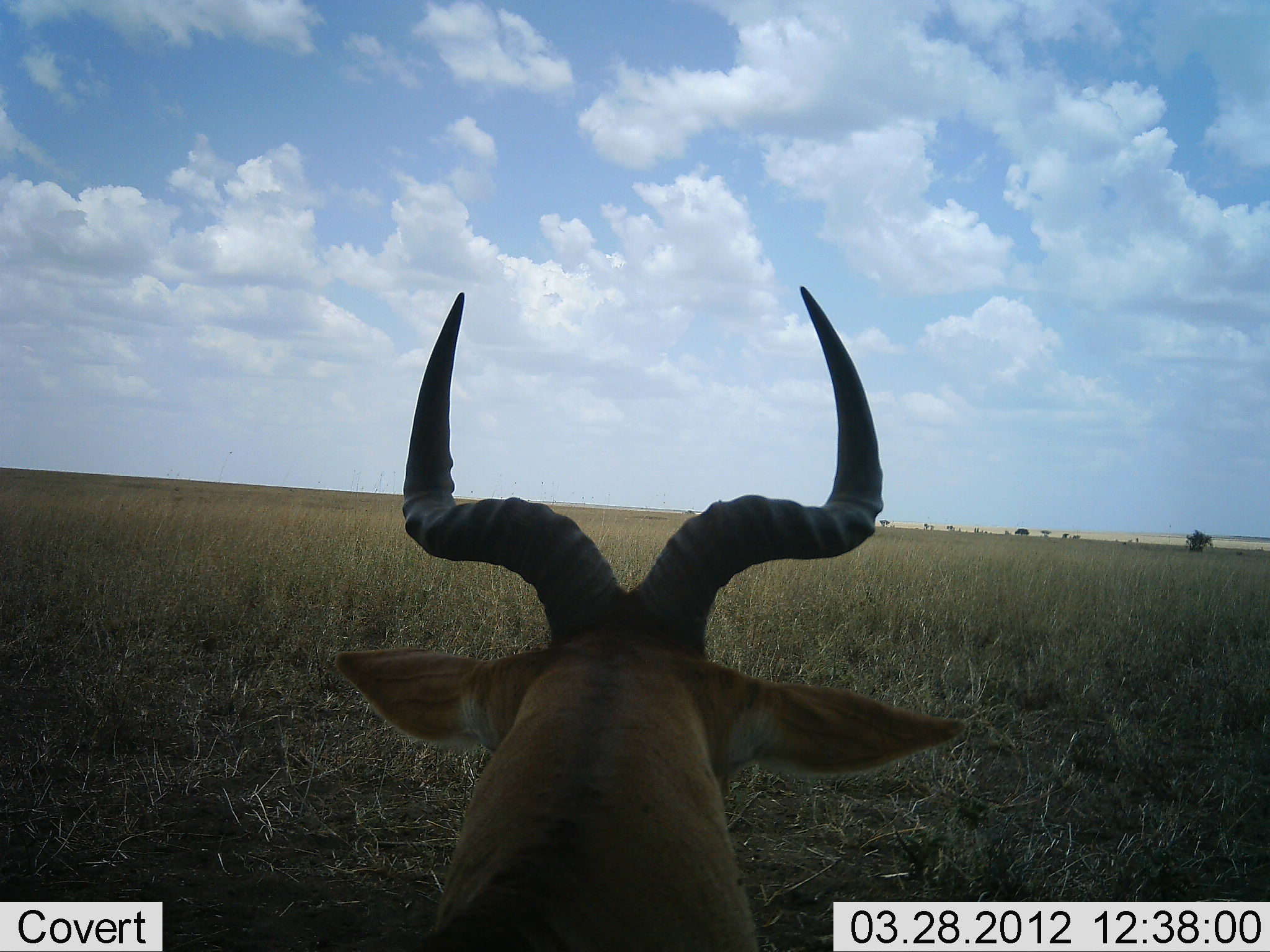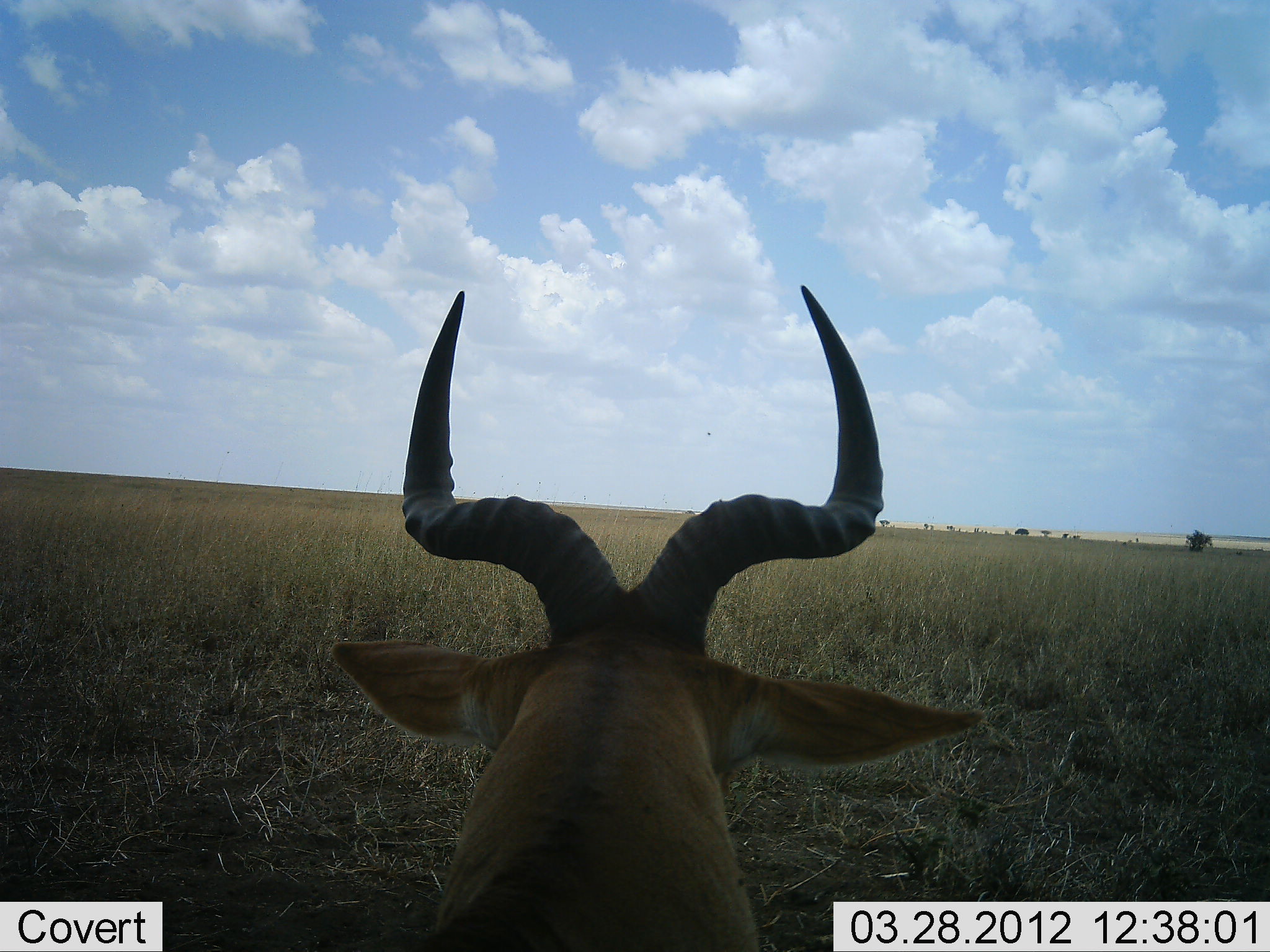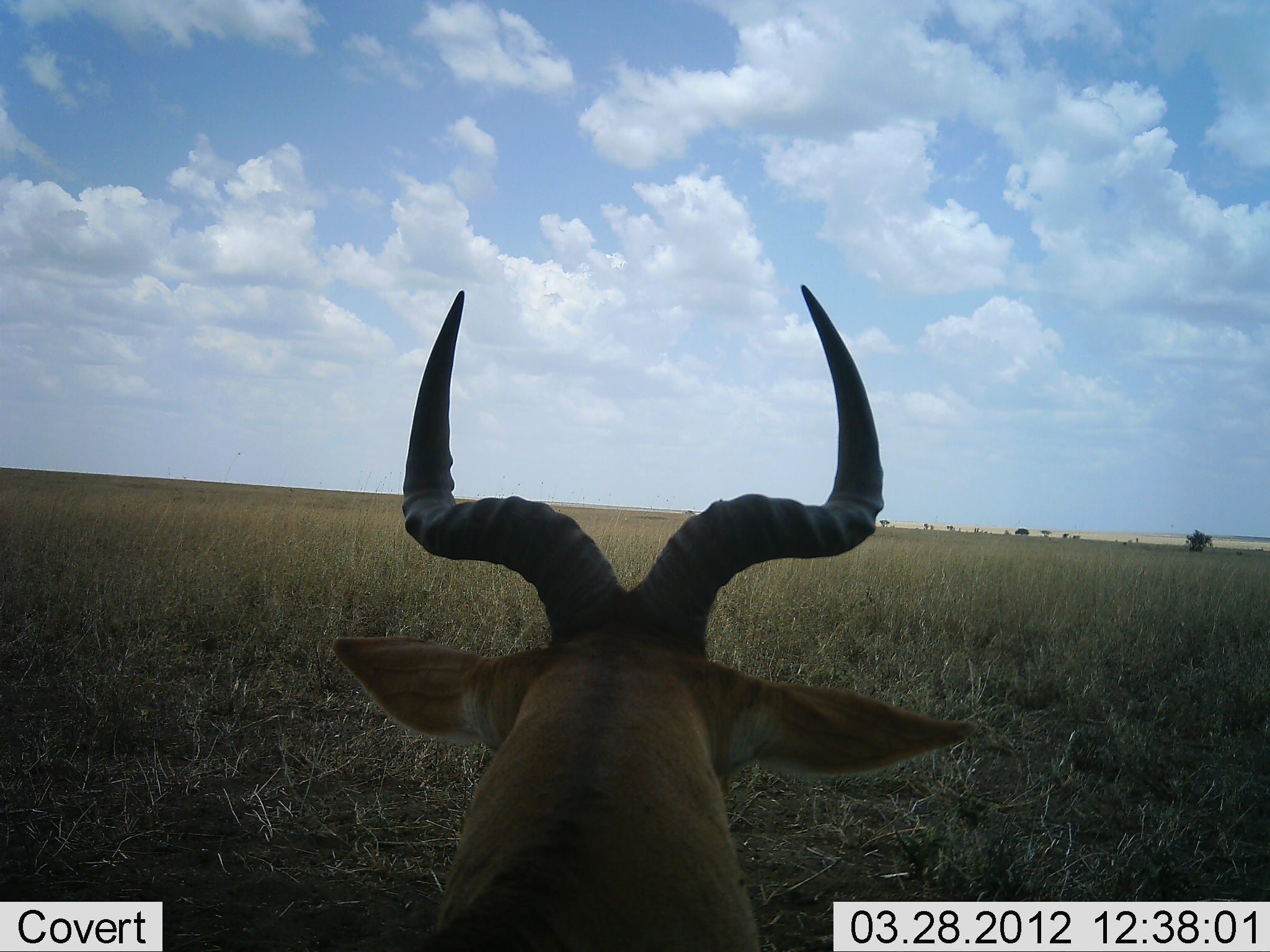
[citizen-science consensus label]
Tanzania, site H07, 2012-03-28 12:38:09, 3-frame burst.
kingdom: Animalia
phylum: Chordata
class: Mammalia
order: Artiodactyla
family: Bovidae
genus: Alcelaphus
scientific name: Alcelaphus buselaphus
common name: hartebeest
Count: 1.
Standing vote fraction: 53%.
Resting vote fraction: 47%.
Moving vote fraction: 0%.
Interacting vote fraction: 0%.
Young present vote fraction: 0%.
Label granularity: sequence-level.